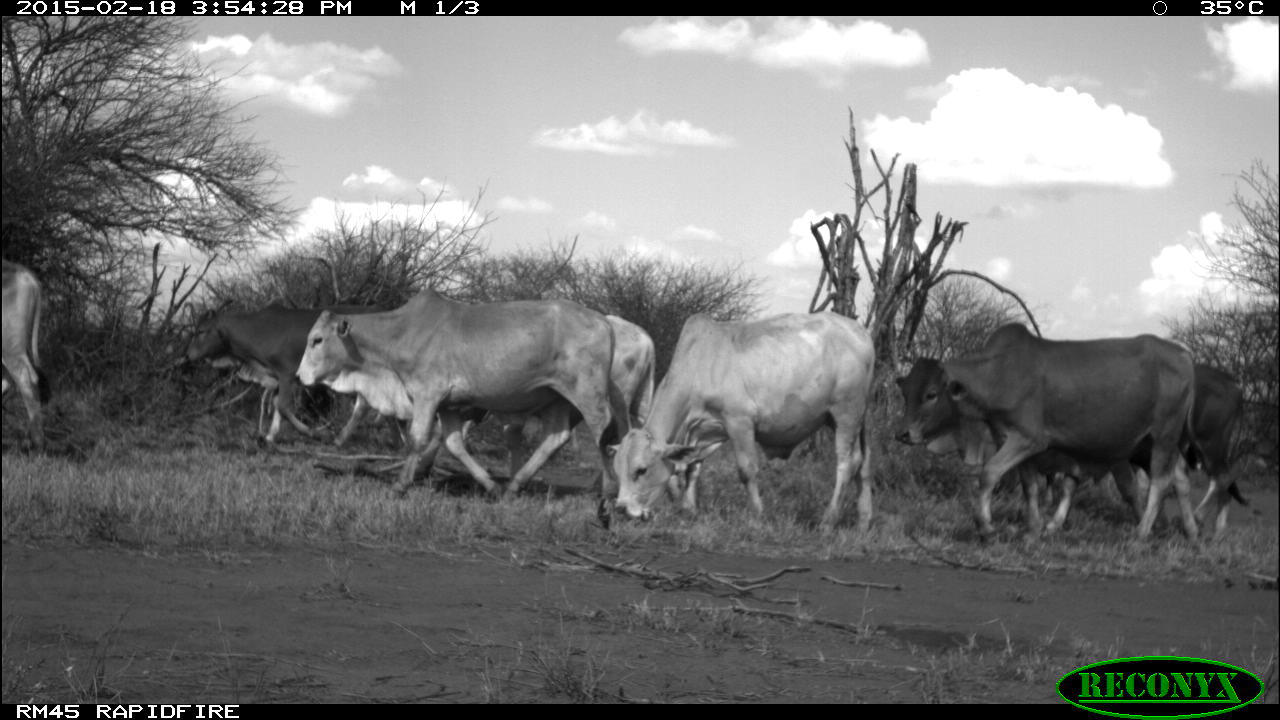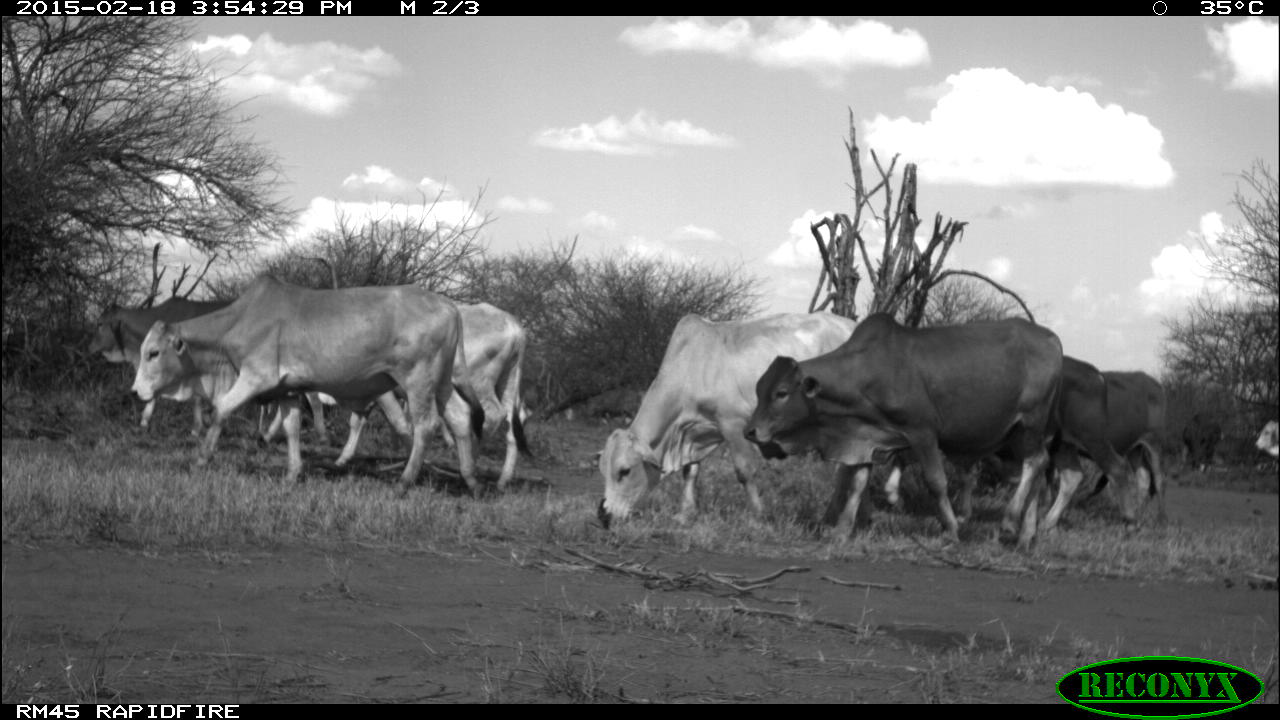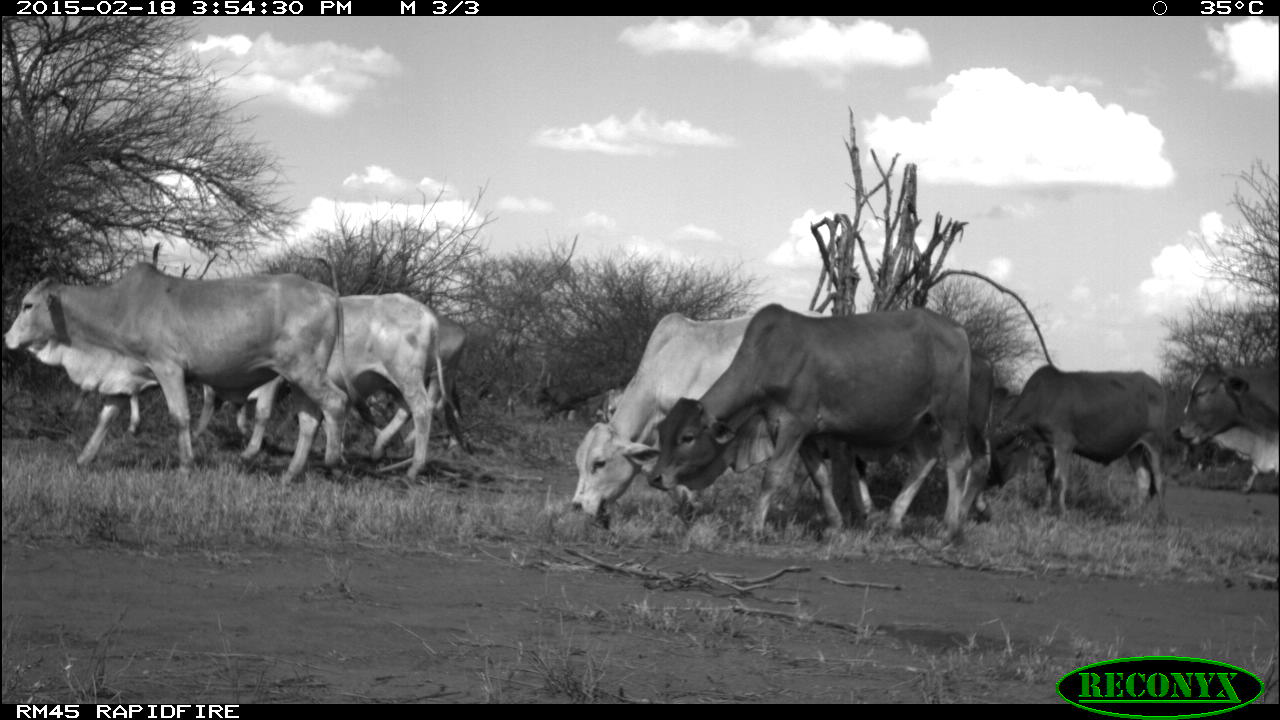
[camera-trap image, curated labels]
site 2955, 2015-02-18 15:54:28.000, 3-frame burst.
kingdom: Animalia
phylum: Chordata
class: Mammalia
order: Artiodactyla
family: Bovidae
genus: Bos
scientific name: Bos taurus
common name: domestic cattle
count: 10